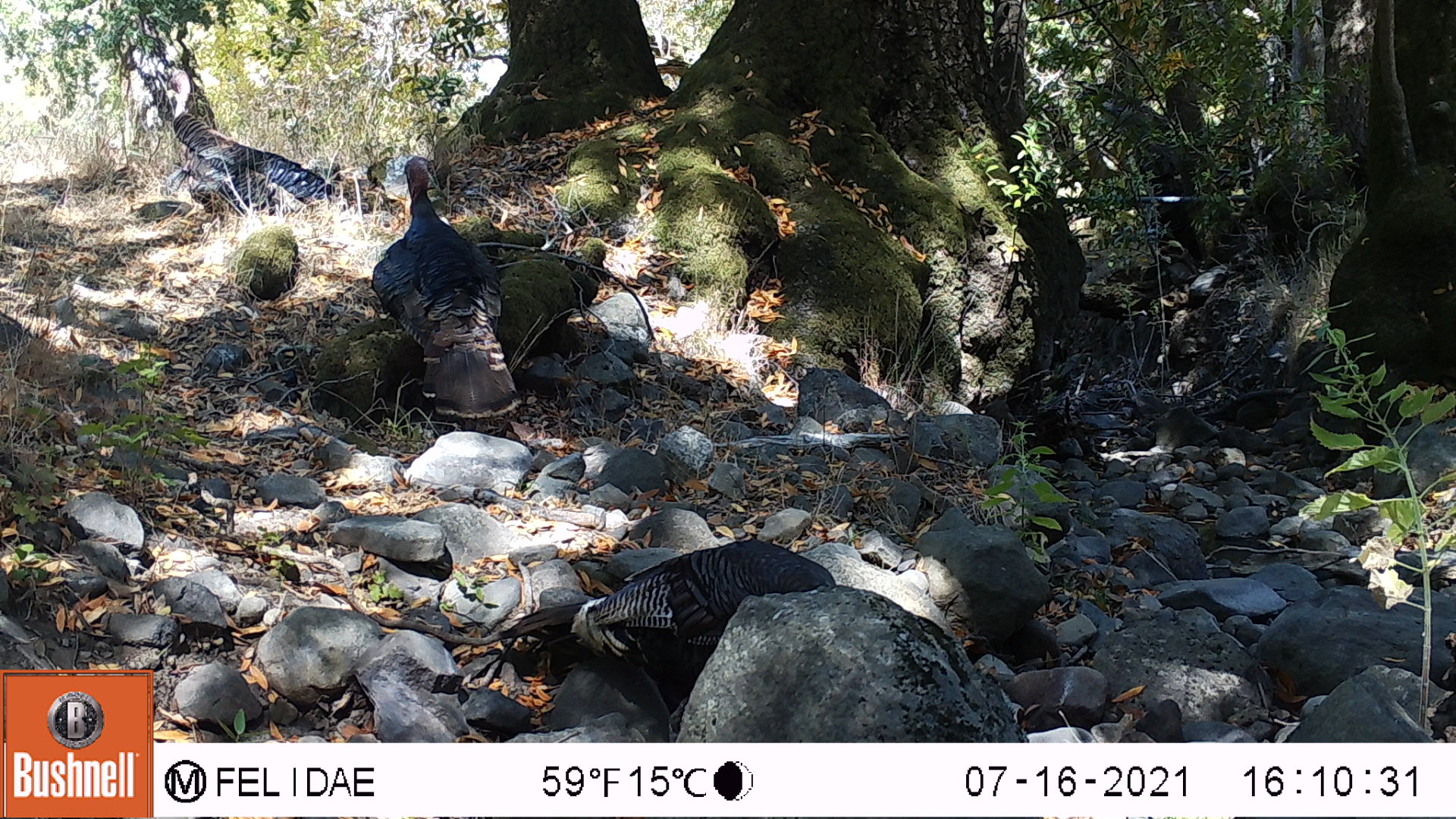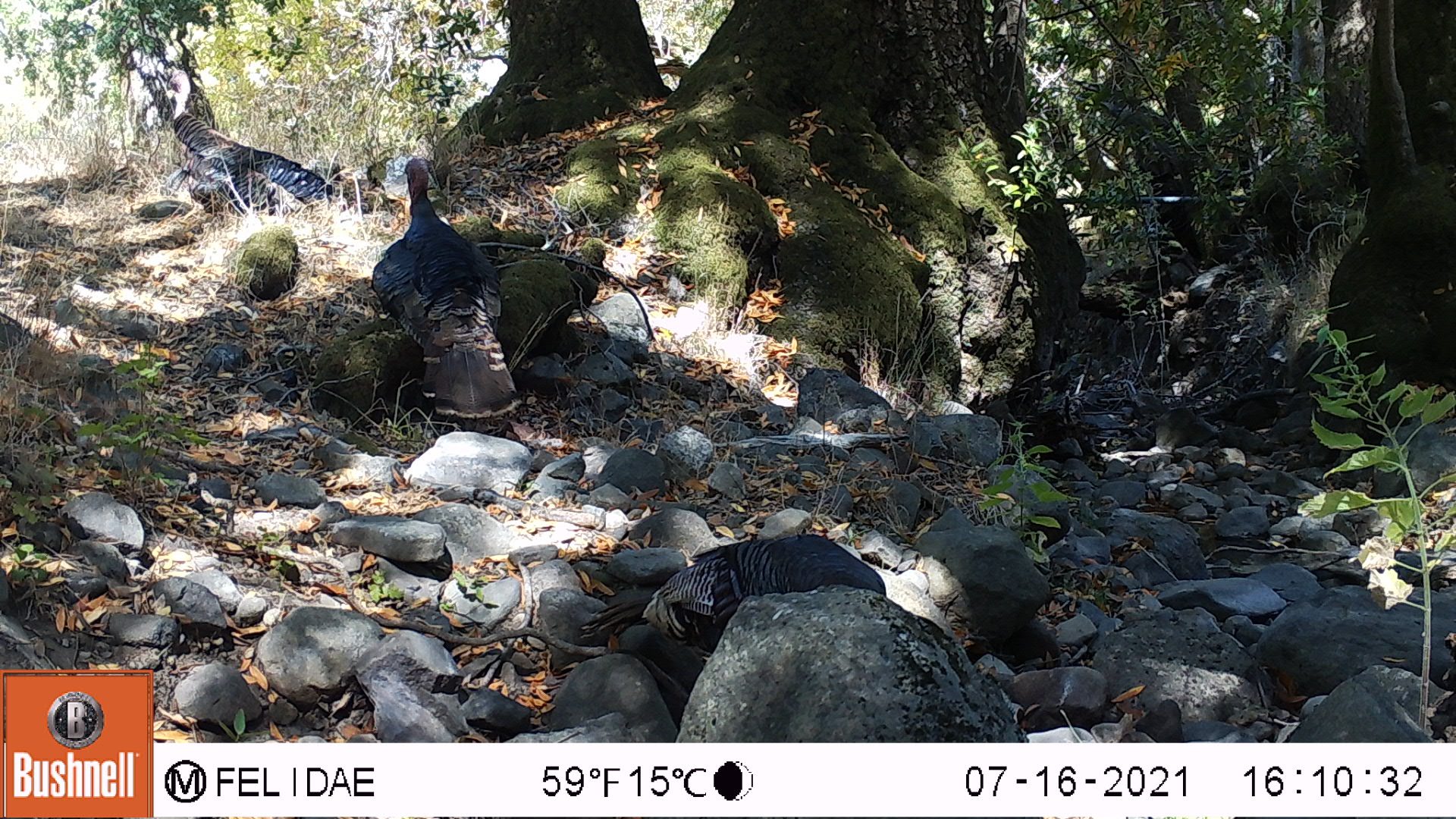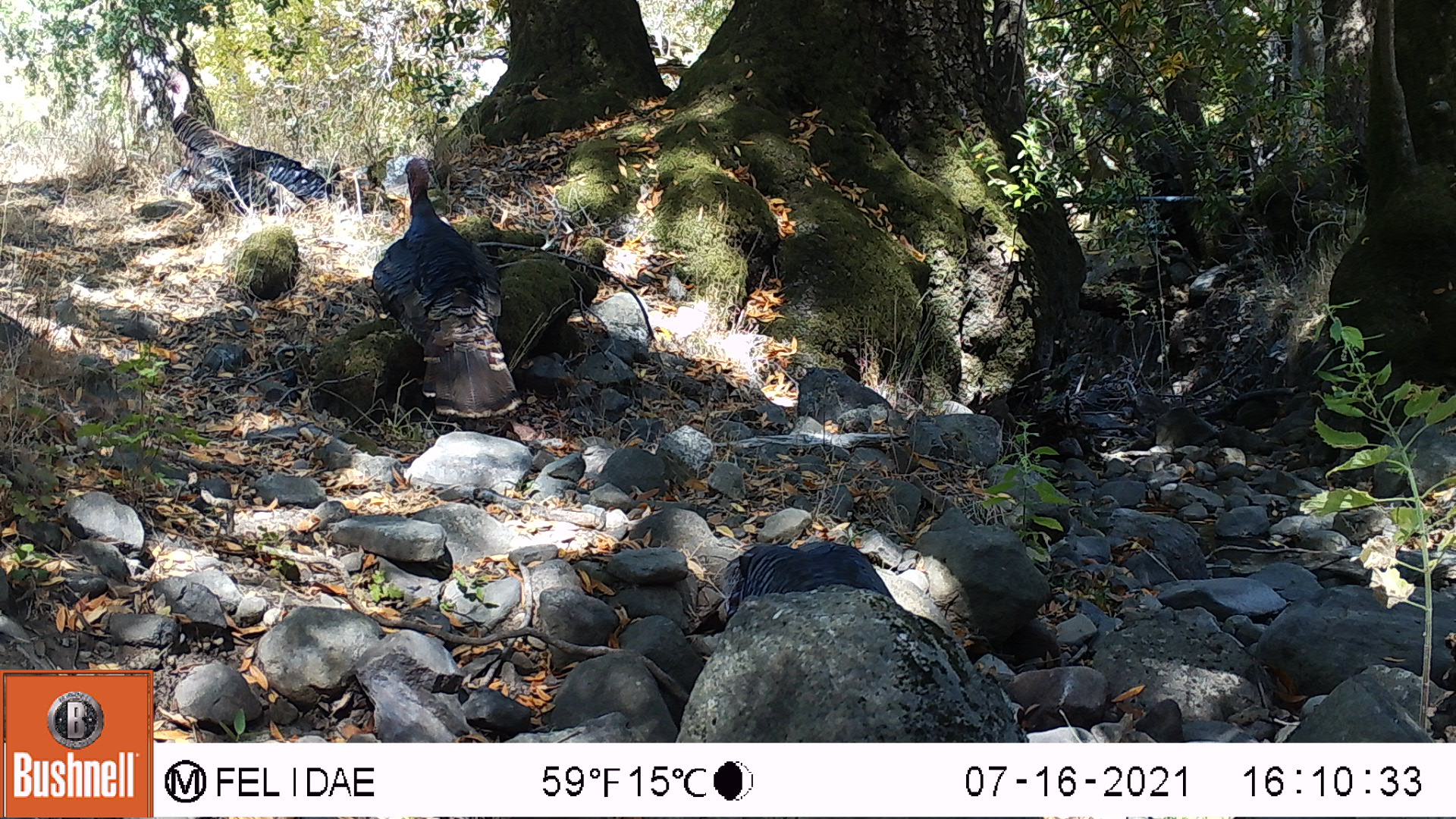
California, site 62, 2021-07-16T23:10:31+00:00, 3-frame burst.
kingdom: Animalia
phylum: Chordata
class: Aves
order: Galliformes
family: Phasianidae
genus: Meleagris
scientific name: Meleagris gallopavo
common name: turkey